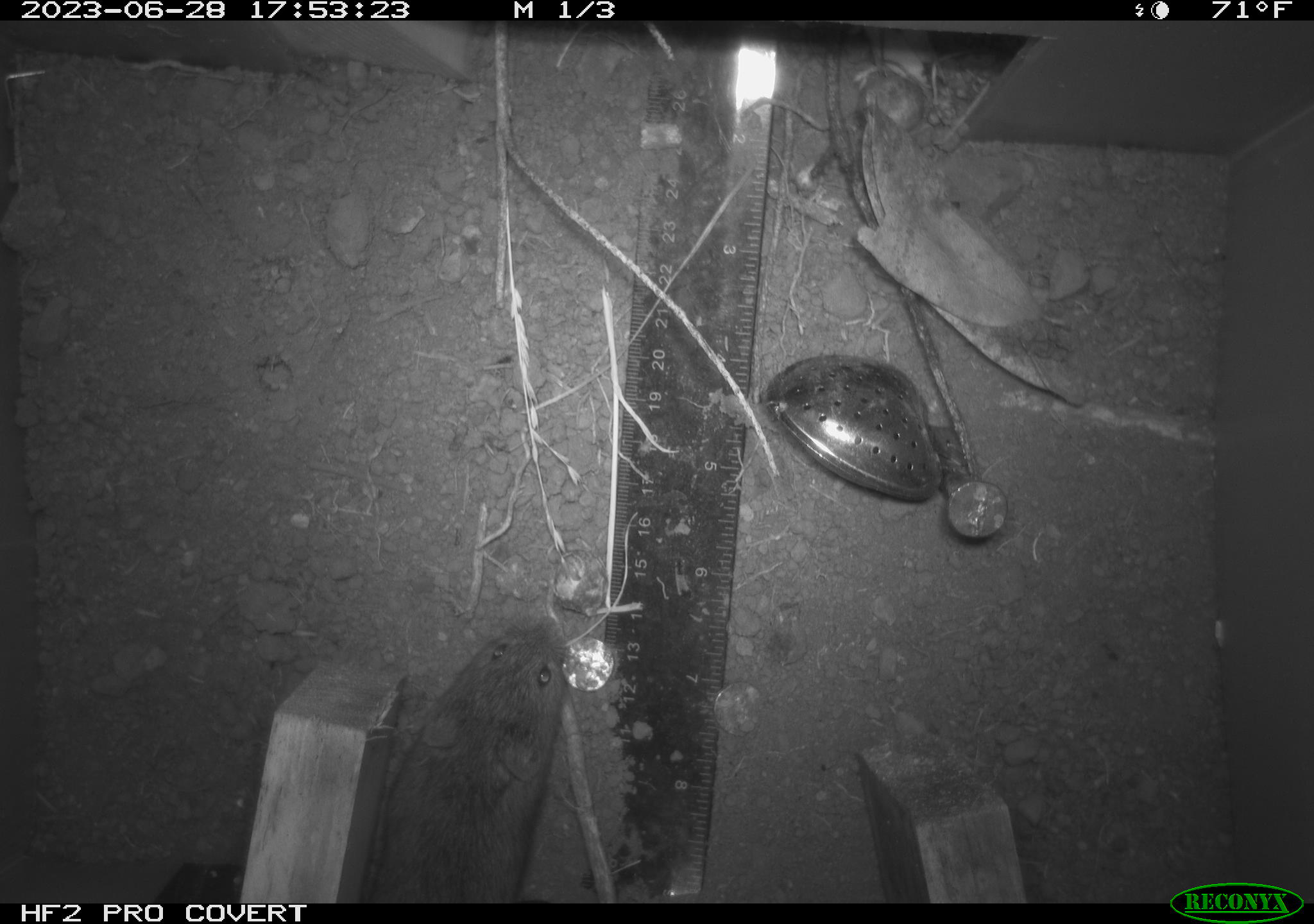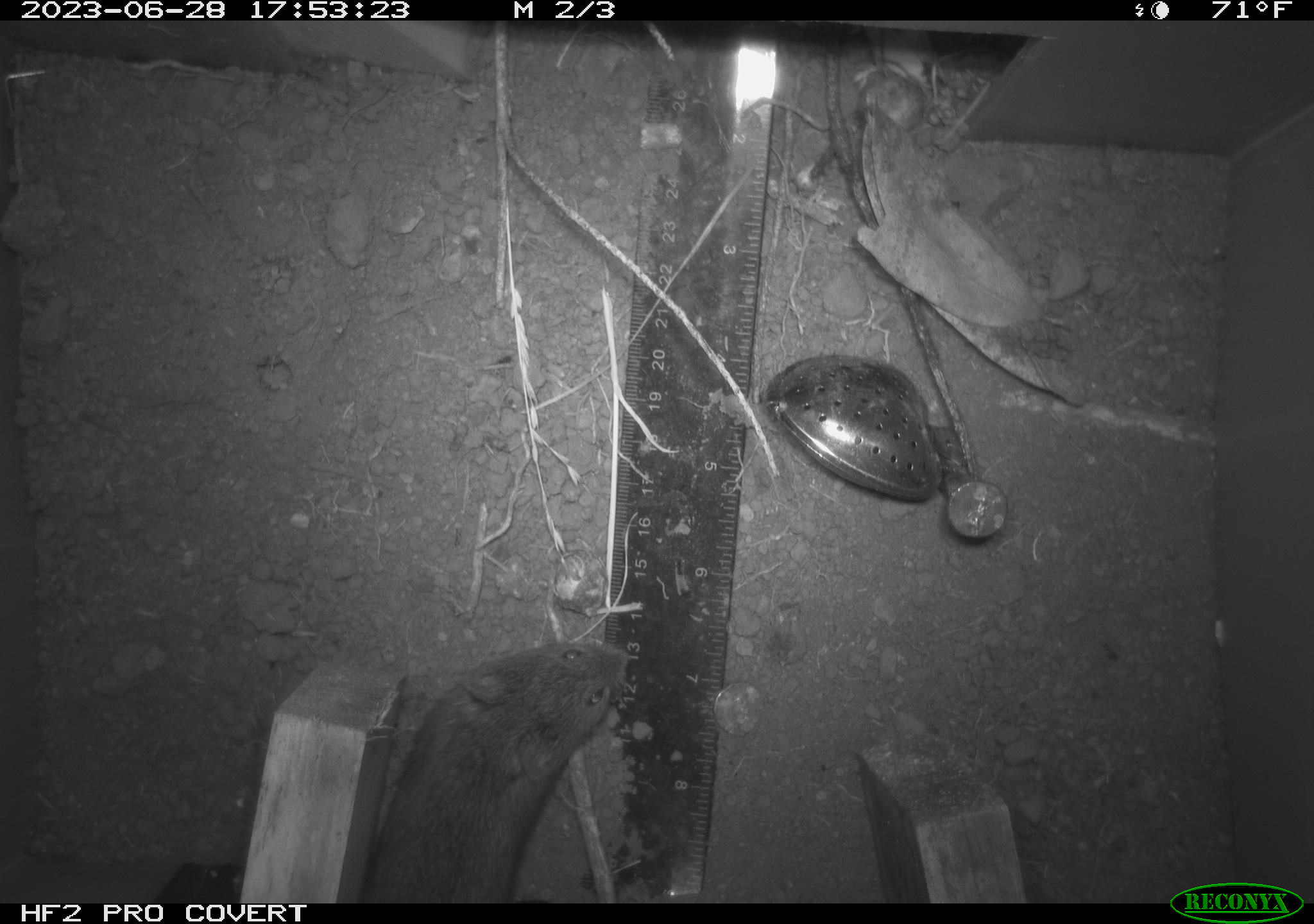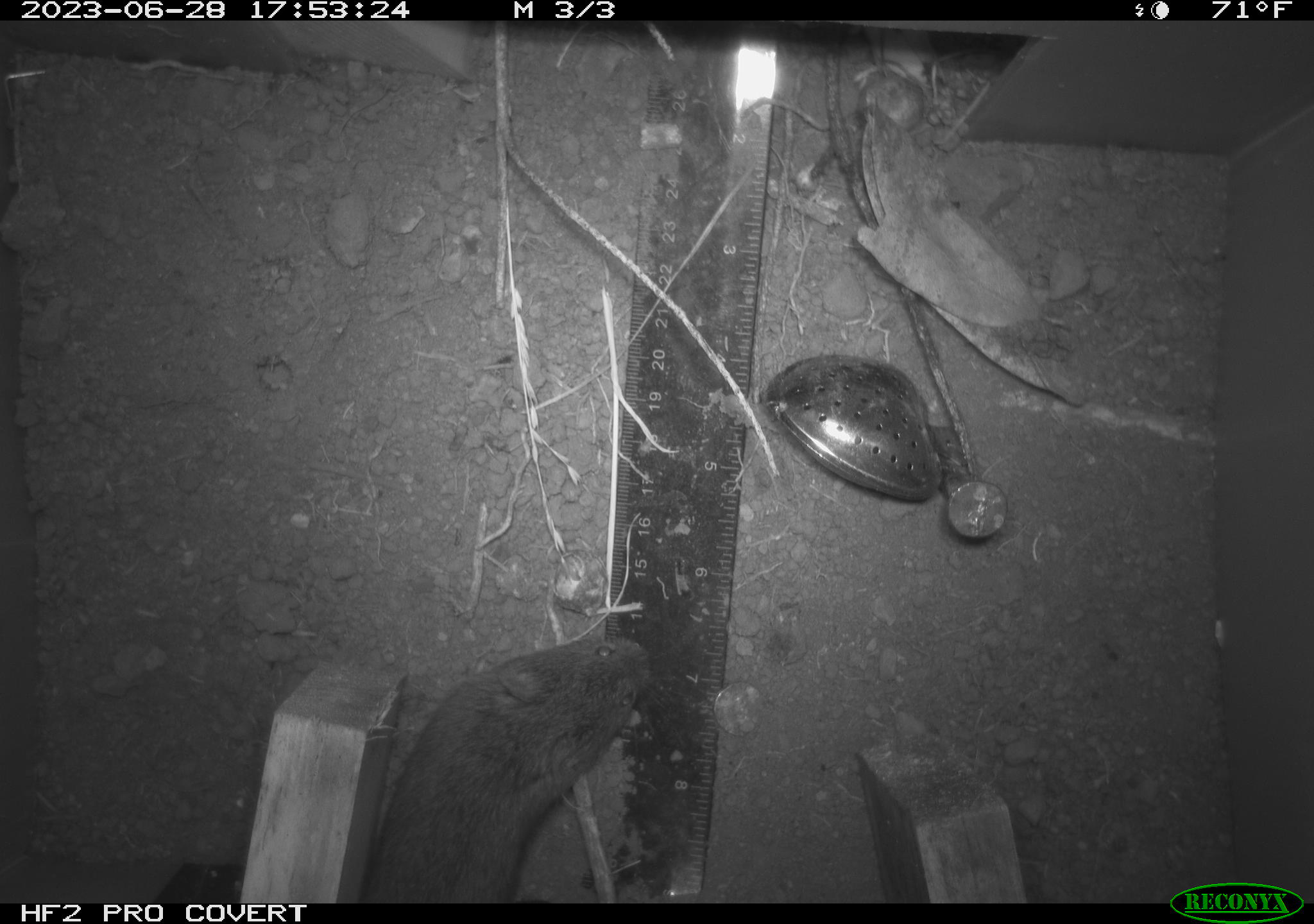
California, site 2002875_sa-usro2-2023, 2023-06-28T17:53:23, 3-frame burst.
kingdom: Animalia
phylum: Chordata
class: Mammalia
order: Rodentia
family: Cricetidae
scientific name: Arvicolinae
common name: voles, lemmings, and muskrats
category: arvicolinae subfamily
Arvicolinae subfamily (voles, lemmings, and muskrats) (Arvicolinae).